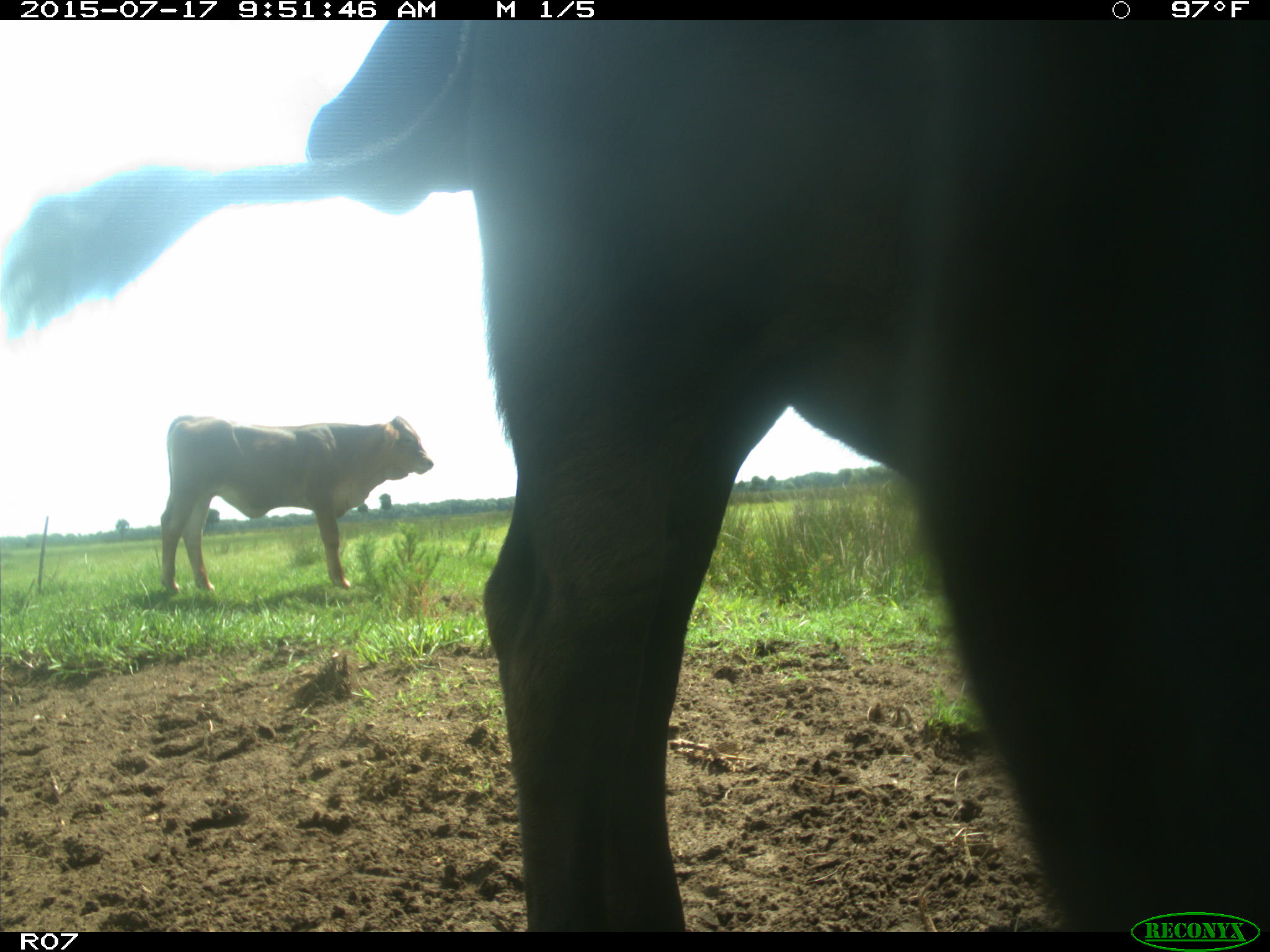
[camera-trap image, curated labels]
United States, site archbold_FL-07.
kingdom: Animalia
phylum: Chordata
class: Mammalia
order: Artiodactyla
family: Bovidae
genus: Bos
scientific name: Bos taurus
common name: domestic cow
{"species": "Bos taurus (domestic cow)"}